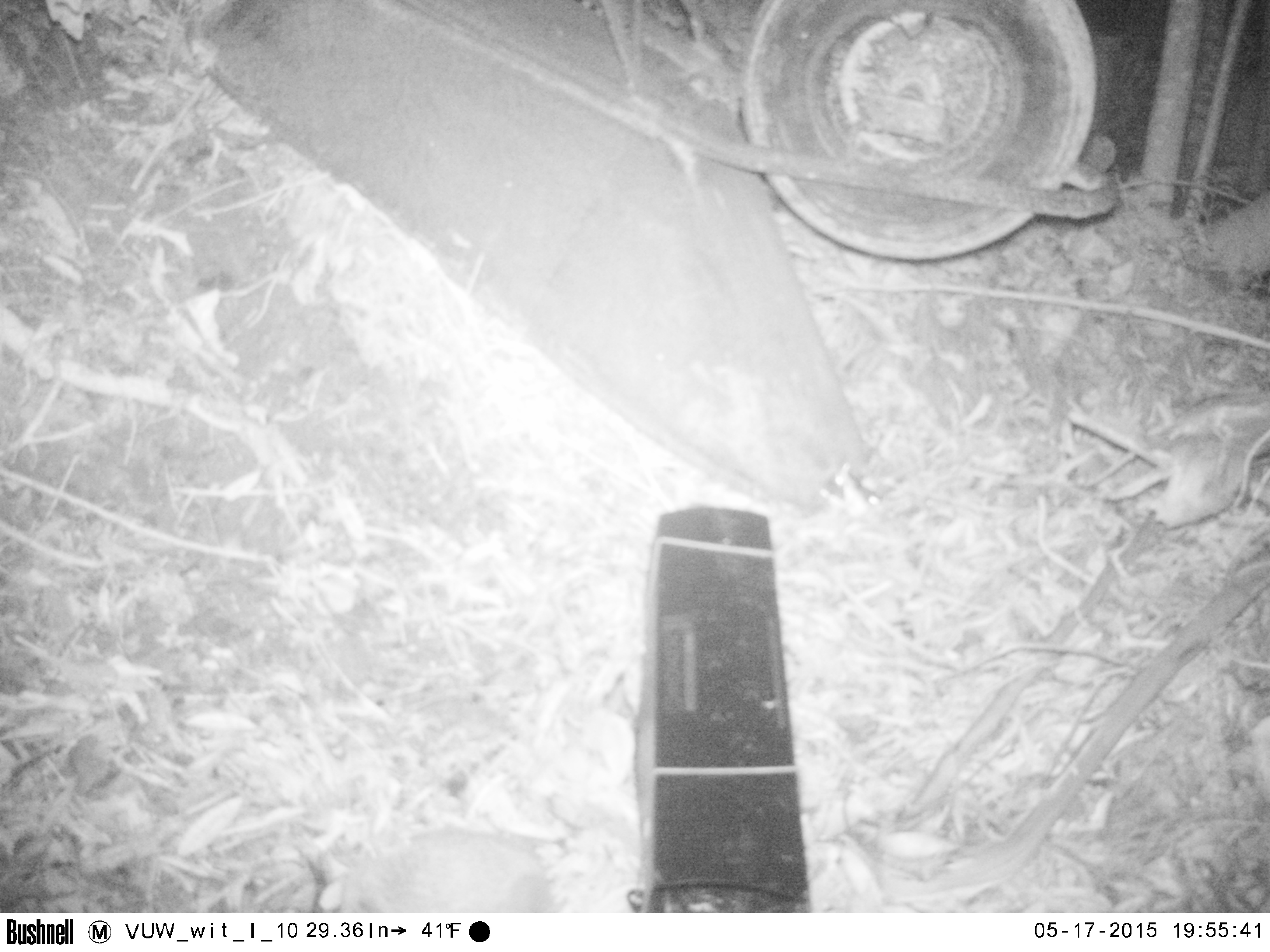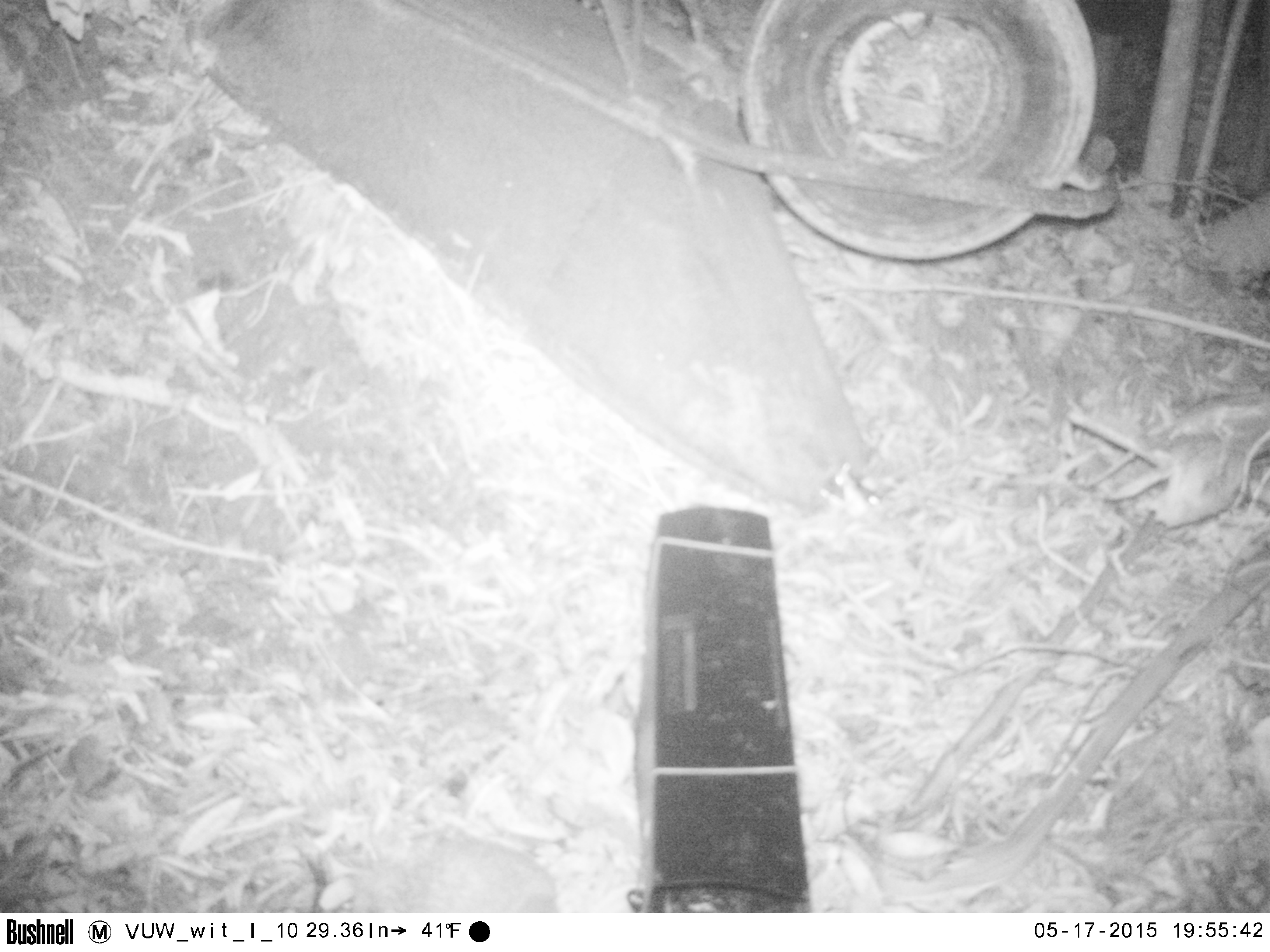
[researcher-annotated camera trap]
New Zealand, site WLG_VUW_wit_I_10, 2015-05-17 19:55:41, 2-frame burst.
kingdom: Animalia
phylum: Chordata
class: Mammalia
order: Eulipotyphla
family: Erinaceidae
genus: Erinaceus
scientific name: Erinaceus europaeus europaeus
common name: european hedgehog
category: hedgehog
Hedgehog (european hedgehog) (Erinaceus europaeus europaeus).